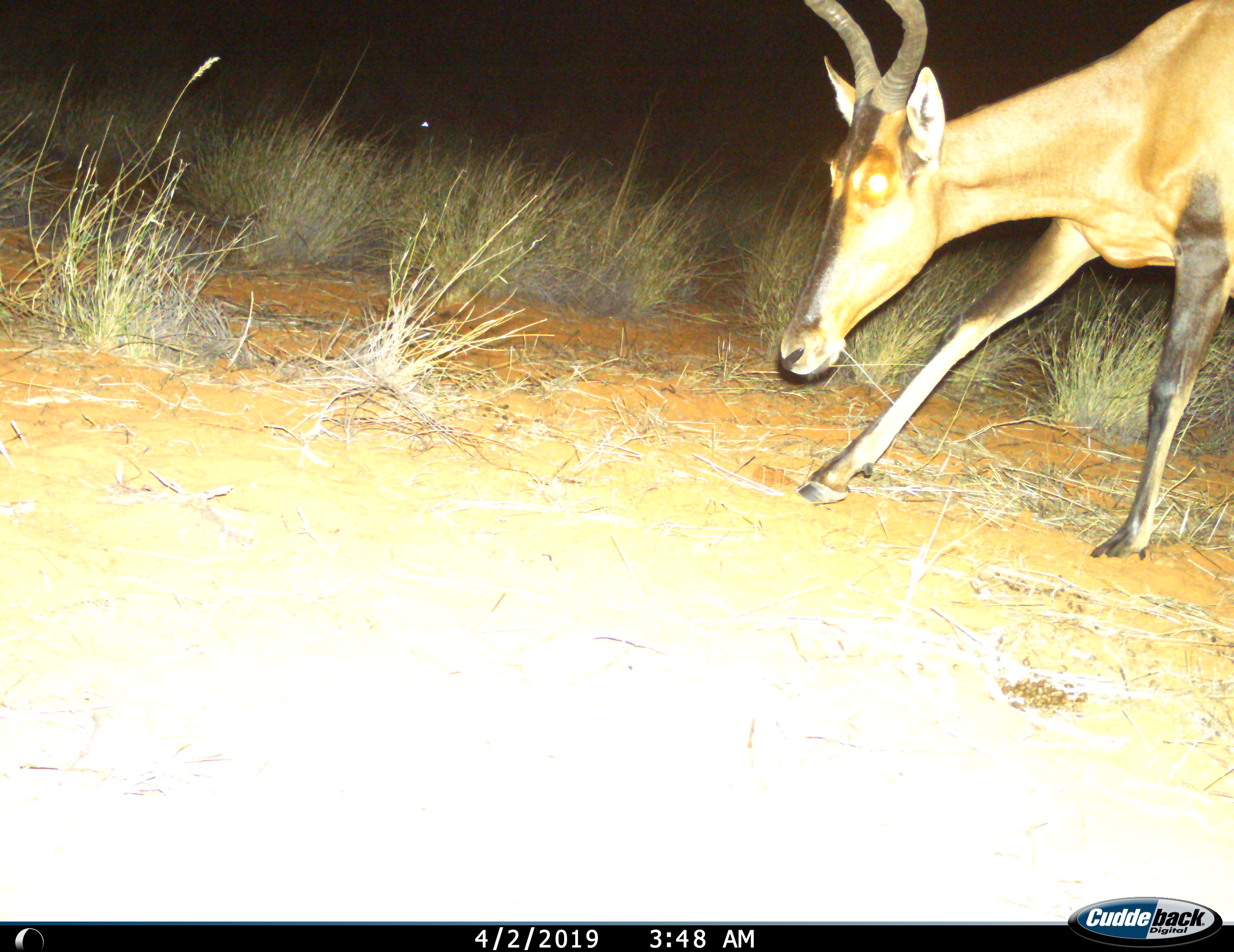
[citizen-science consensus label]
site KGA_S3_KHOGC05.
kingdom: Animalia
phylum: Chordata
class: Mammalia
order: Artiodactyla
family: Bovidae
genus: Alcelaphus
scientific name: Alcelaphus buselaphus caama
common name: red hartebeest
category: hartebeestred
Hartebeestred (red hartebeest) (Alcelaphus buselaphus caama), count 1. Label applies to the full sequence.